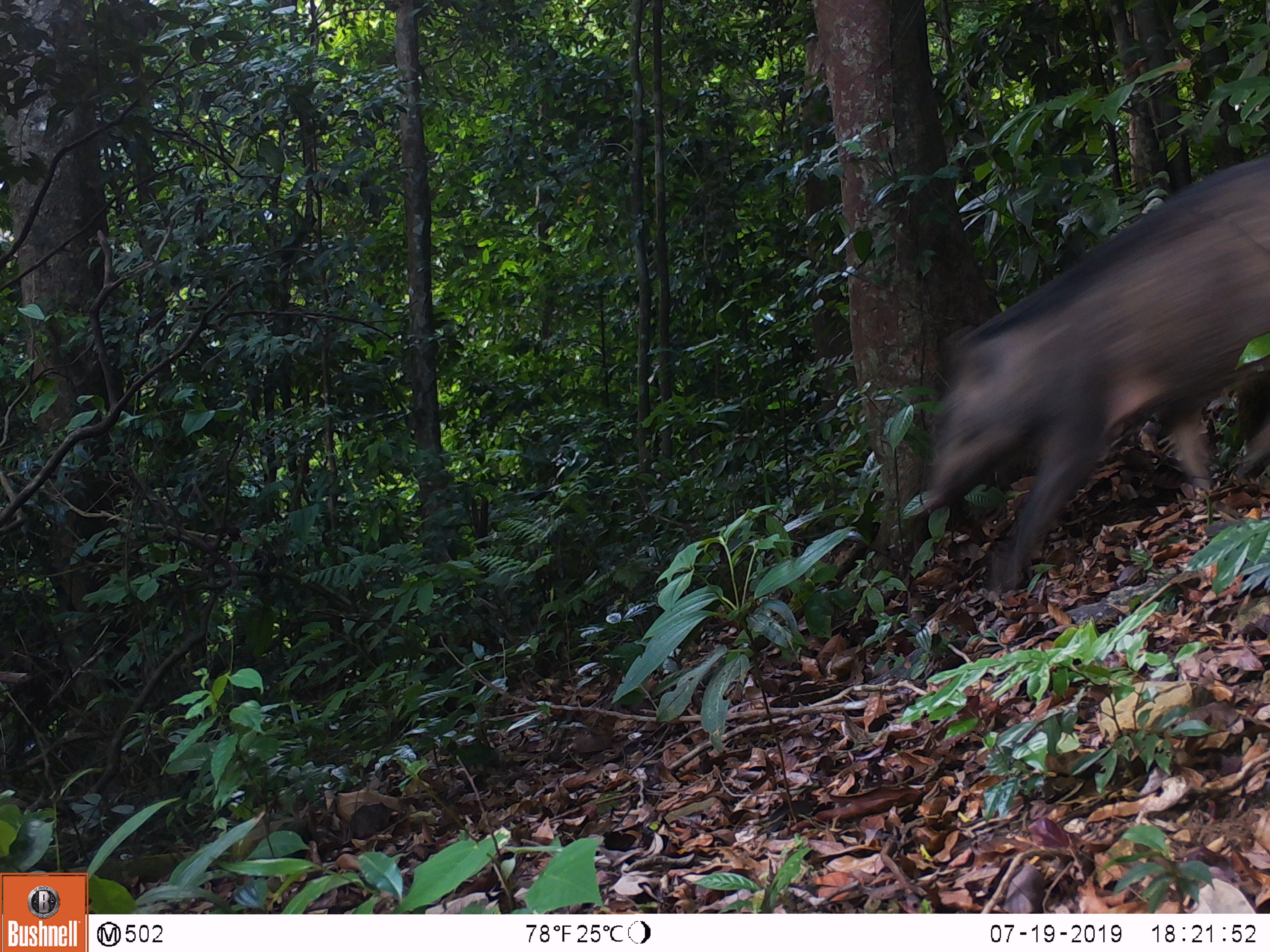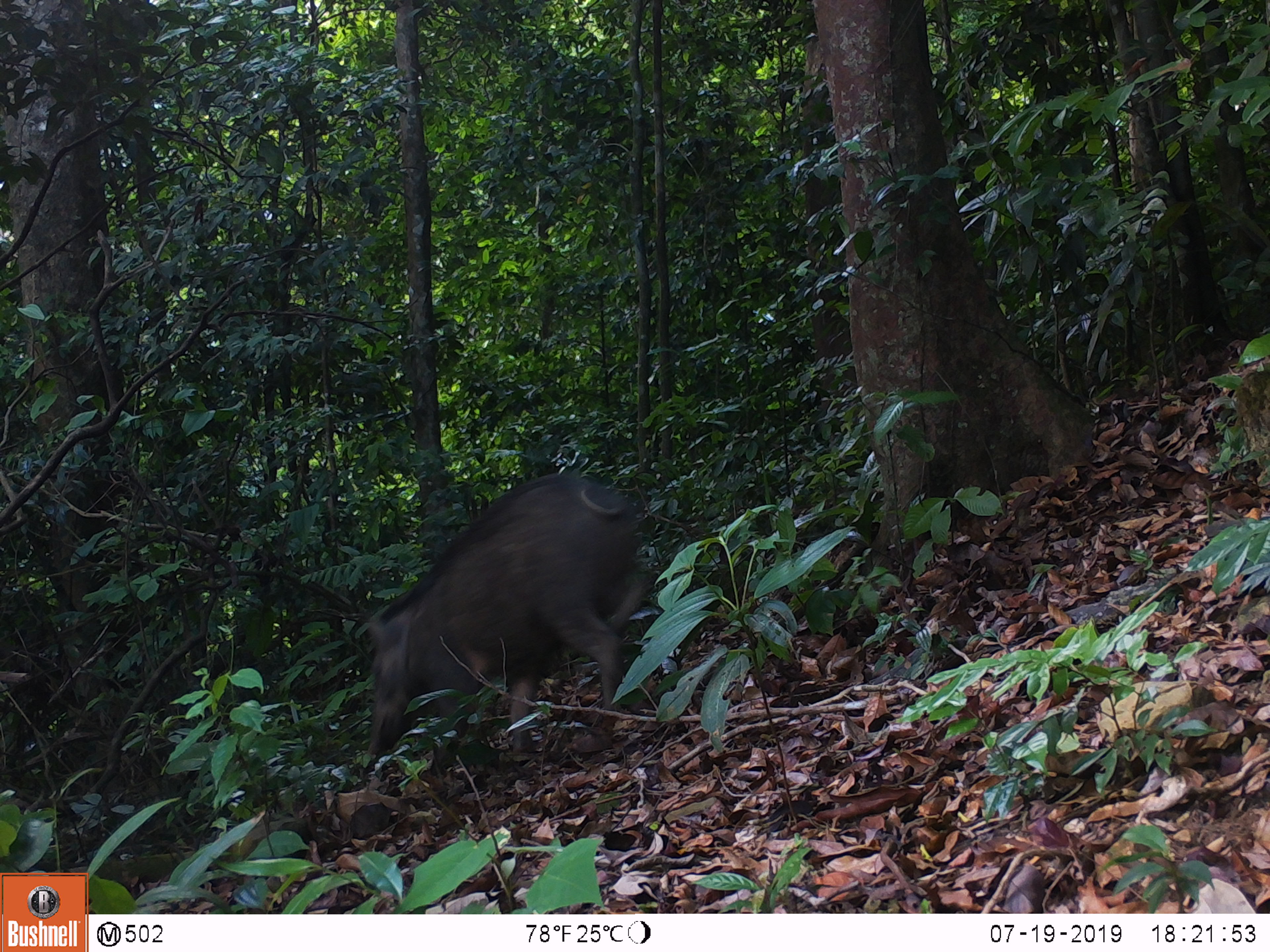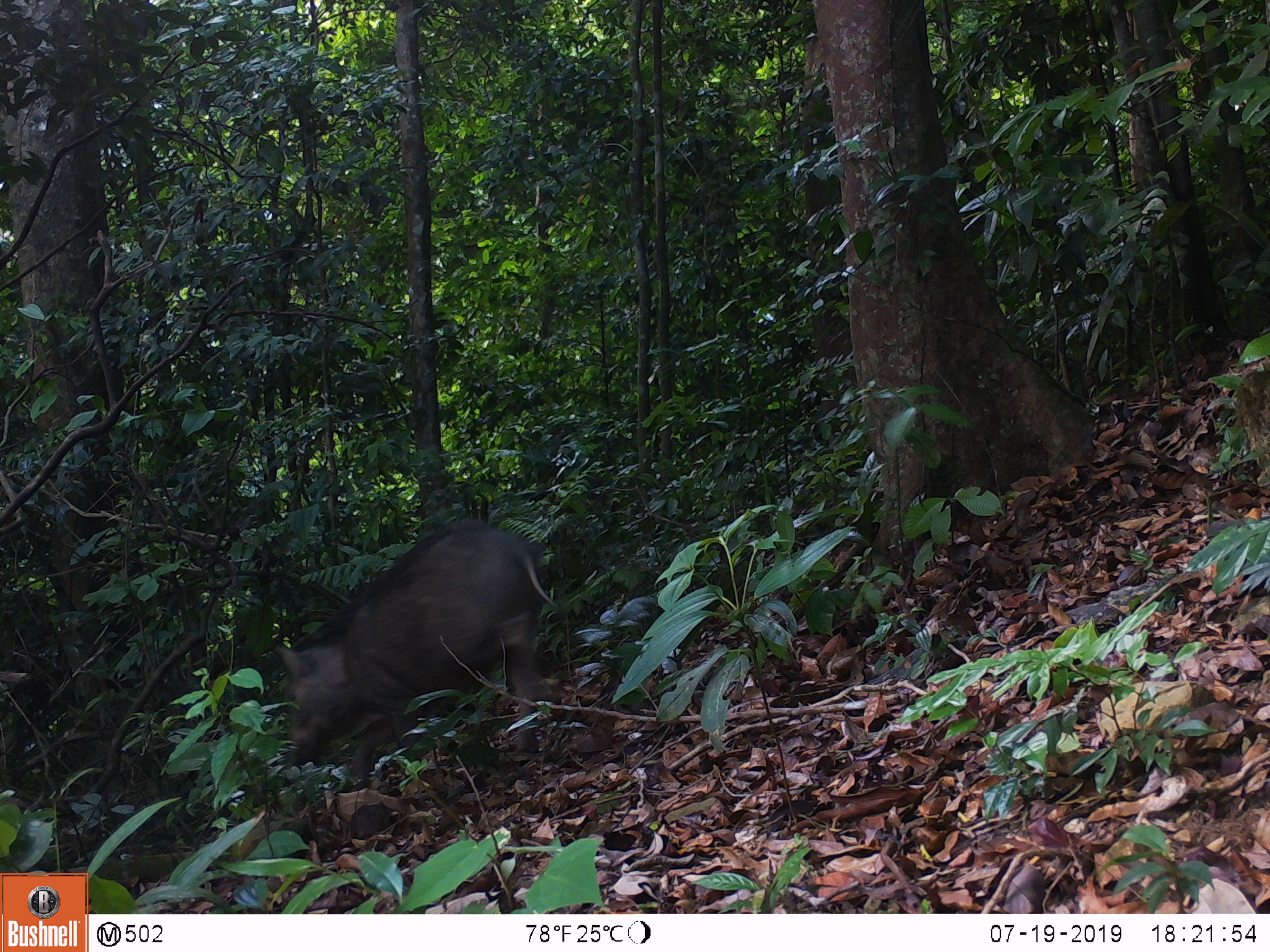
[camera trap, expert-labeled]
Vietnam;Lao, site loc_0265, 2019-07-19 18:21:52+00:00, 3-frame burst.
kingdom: Animalia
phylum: Chordata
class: Mammalia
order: Artiodactyla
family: Suidae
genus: Sus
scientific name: Sus scrofa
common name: eurasian wild pig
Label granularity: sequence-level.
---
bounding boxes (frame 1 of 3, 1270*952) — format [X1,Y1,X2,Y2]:
eurasian wild pig: [925,147,1268,594]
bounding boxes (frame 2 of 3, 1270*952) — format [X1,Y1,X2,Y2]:
eurasian wild pig: [365,472,648,755]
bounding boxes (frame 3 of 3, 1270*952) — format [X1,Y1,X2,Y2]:
eurasian wild pig: [272,517,561,793]